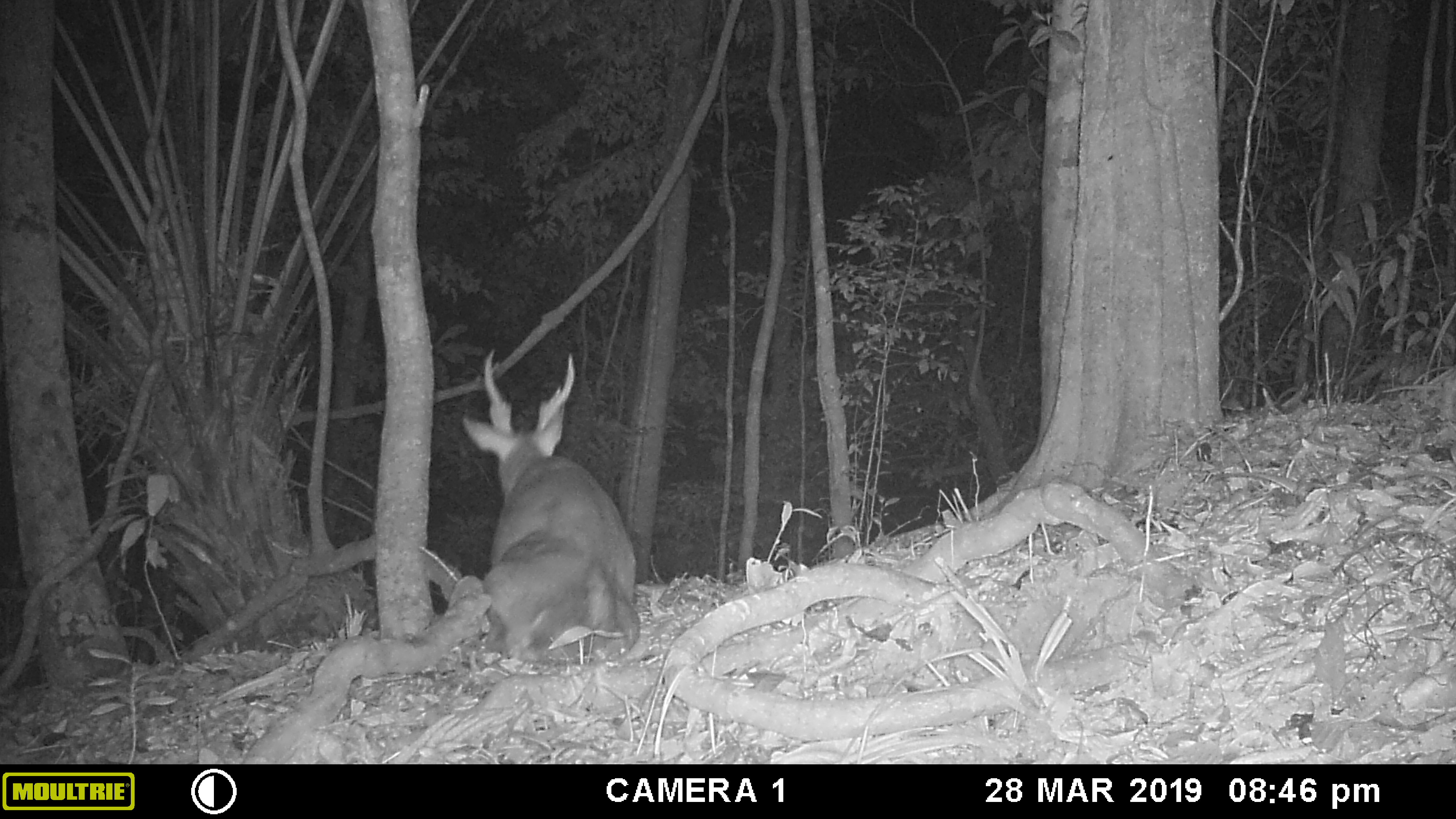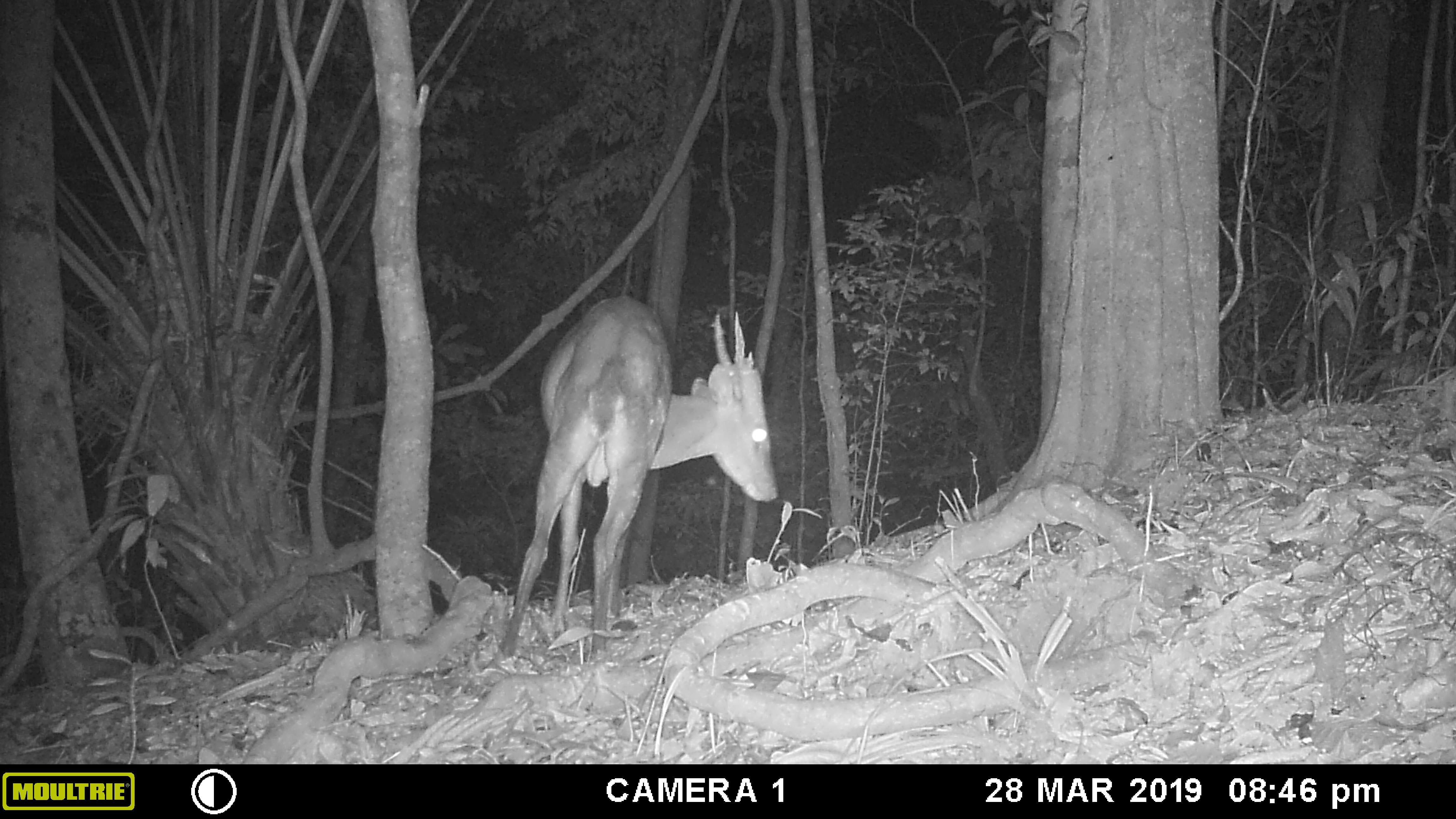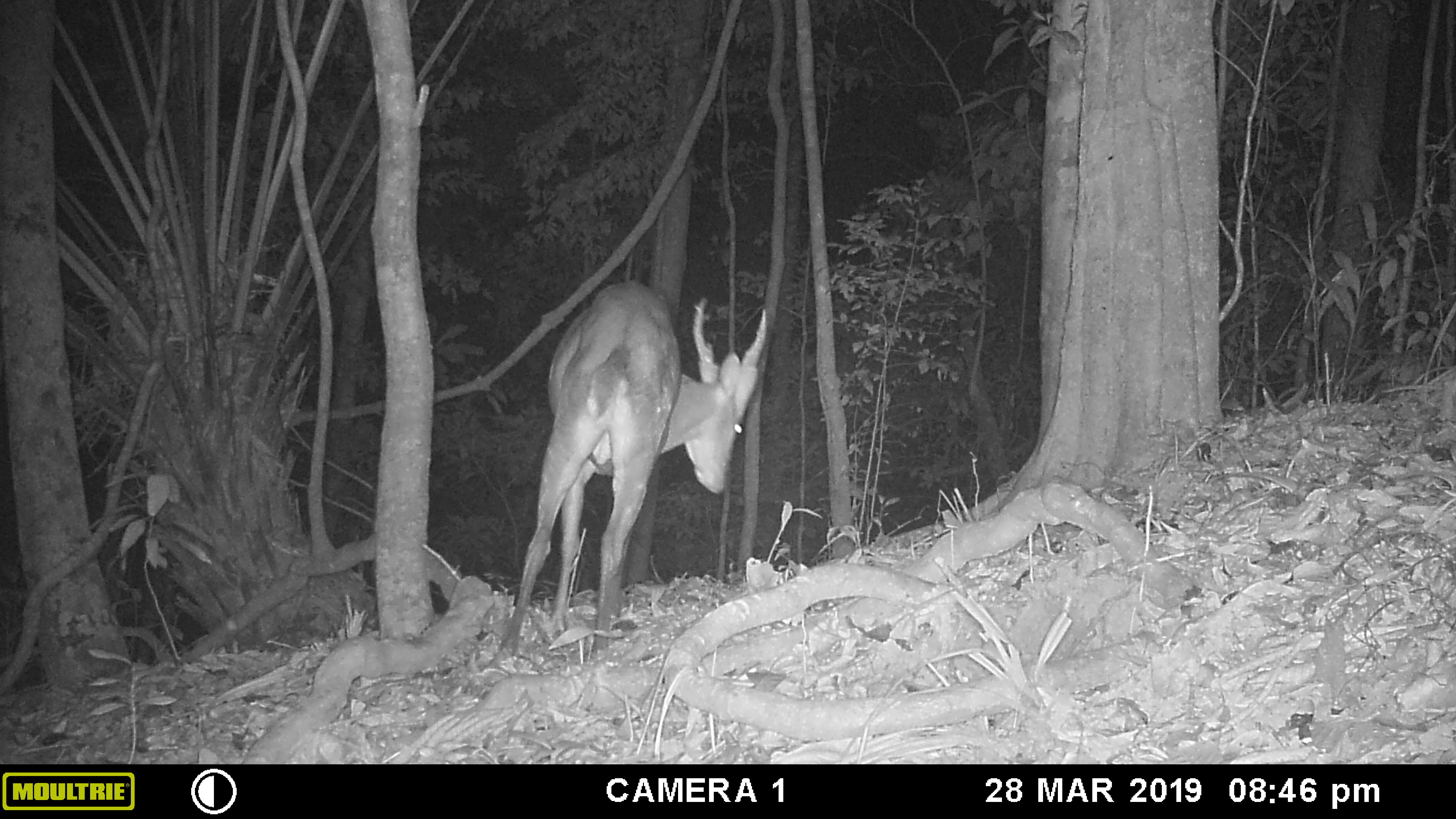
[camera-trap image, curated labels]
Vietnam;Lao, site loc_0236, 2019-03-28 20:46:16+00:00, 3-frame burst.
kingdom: Animalia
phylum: Chordata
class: Mammalia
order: Artiodactyla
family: Cervidae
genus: Muntiacus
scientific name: Muntiacus vuquangensis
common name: large-antlered muntjac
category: large antlered muntjac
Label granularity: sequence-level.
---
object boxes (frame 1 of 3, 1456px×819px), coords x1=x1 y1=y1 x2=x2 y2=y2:
large antlered muntjac: x1=461 y1=348 x2=641 y2=662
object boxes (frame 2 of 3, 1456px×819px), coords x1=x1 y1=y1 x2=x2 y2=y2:
large antlered muntjac: x1=498 y1=296 x2=778 y2=658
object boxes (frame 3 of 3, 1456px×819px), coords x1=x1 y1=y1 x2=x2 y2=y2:
large antlered muntjac: x1=498 y1=279 x2=767 y2=656